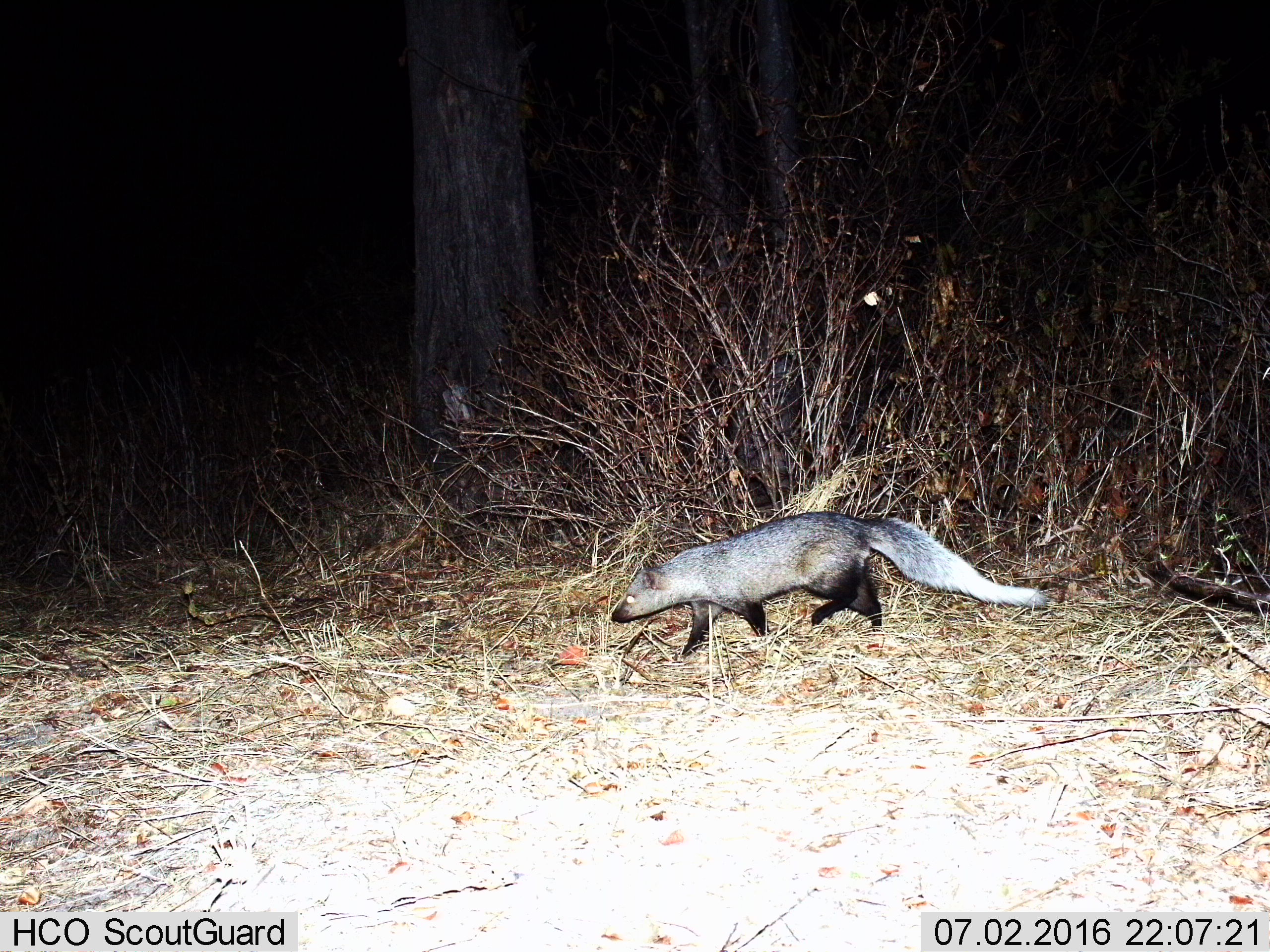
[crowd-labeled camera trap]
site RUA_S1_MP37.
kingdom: Animalia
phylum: Chordata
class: Mammalia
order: Carnivora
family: Herpestidae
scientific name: Herpestidae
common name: mongoose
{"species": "mongoose (Herpestidae)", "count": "1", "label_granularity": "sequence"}